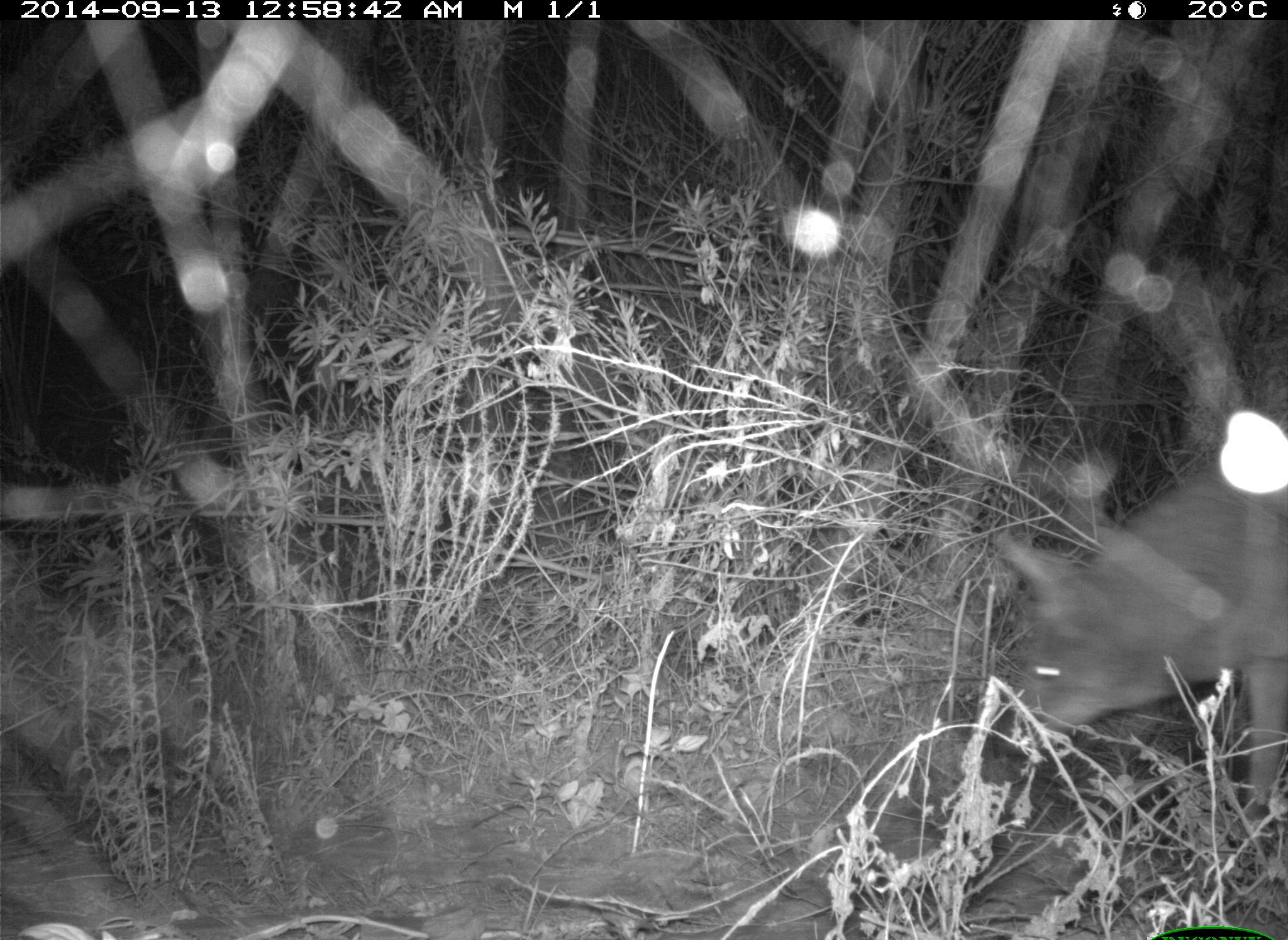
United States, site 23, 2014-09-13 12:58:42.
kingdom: Animalia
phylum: Chordata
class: Mammalia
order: Carnivora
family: Canidae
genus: Canis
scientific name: Canis latrans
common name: coyote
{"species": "coyote (Canis latrans)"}